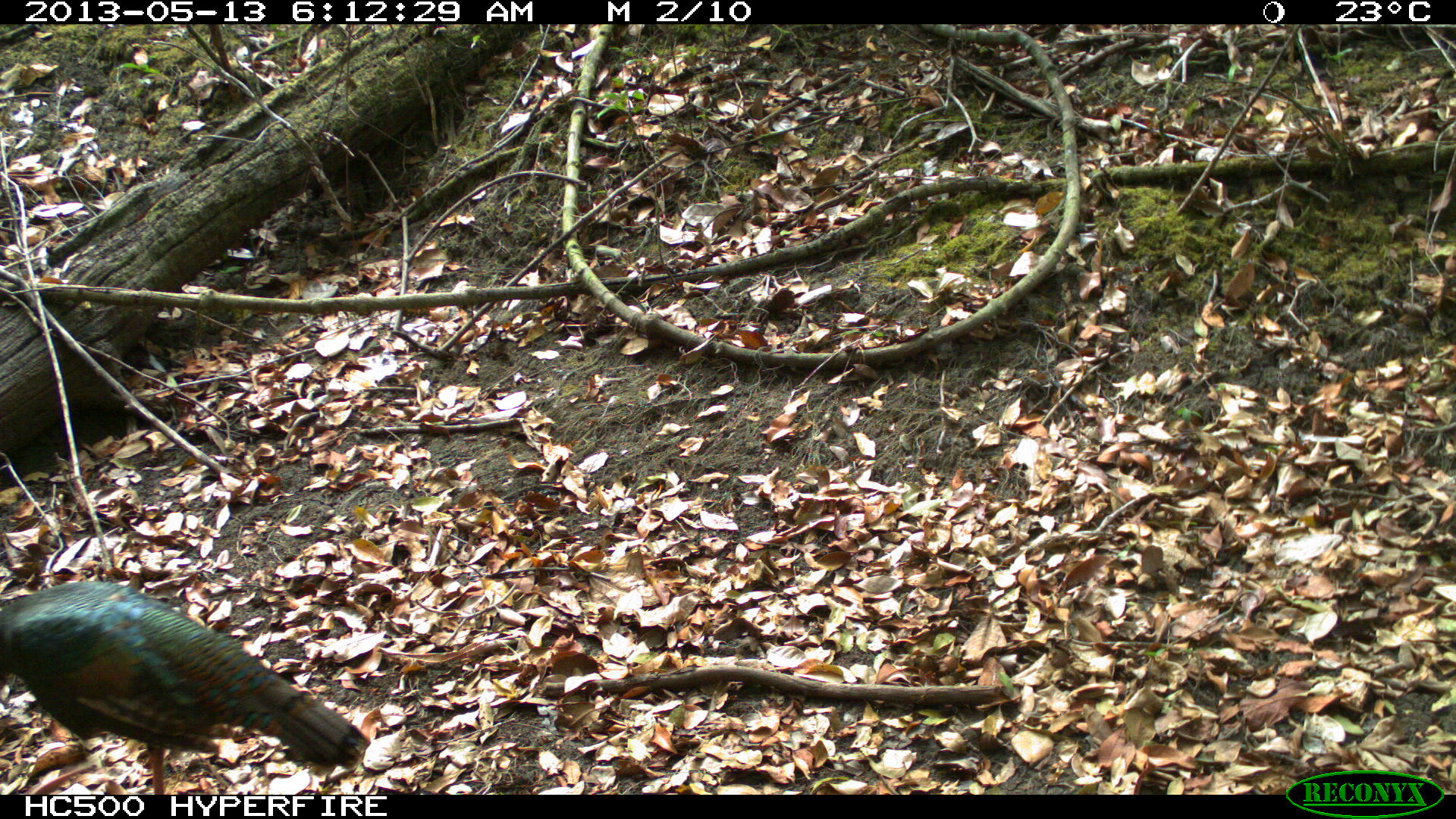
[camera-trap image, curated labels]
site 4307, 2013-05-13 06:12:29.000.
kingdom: Animalia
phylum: Chordata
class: Aves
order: Galliformes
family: Phasianidae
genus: Meleagris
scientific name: Meleagris ocellata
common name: ocellated turkey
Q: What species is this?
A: Meleagris ocellata (ocellated turkey).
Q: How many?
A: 1.